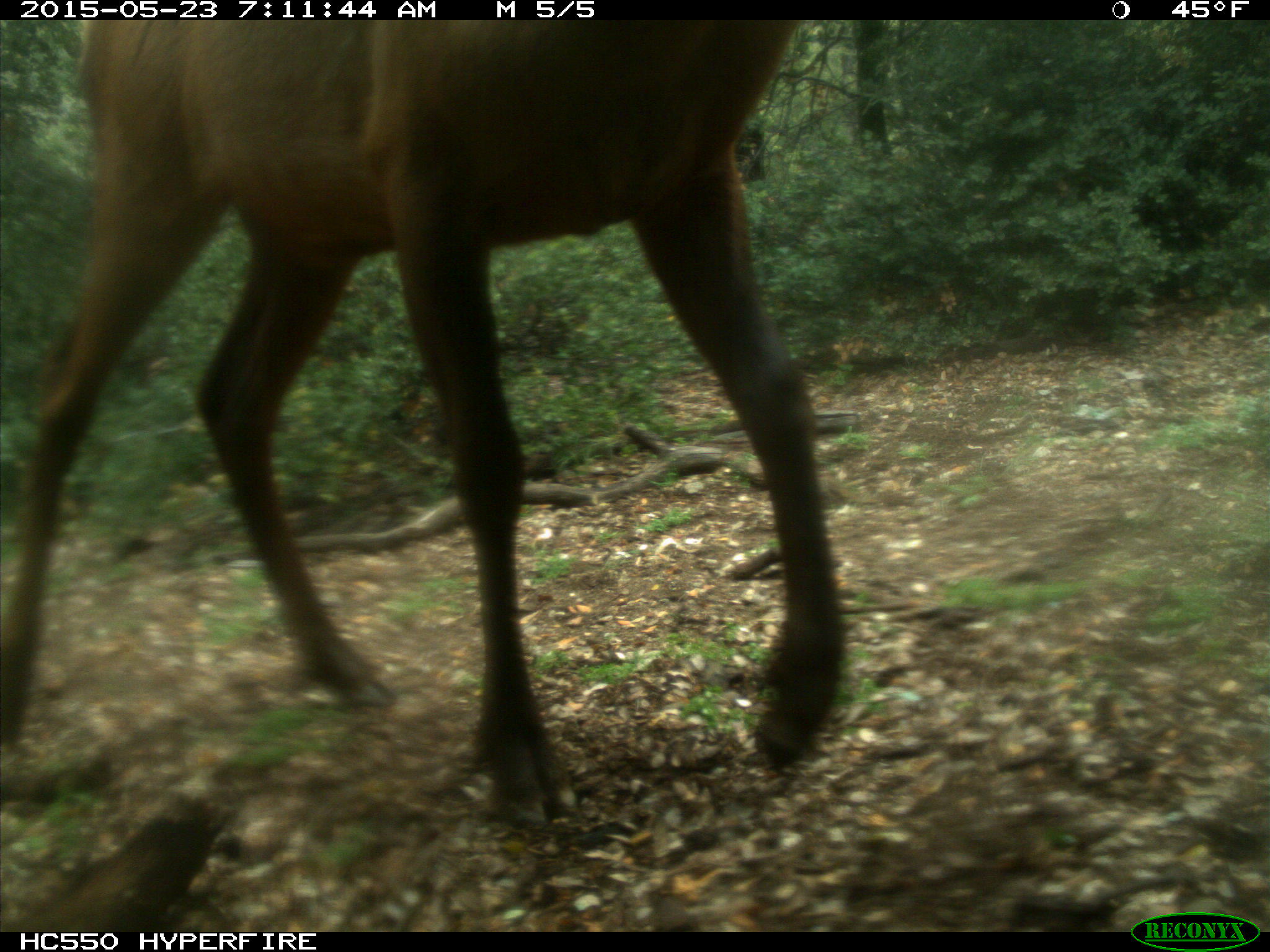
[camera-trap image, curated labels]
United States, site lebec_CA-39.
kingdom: Animalia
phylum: Chordata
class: Mammalia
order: Artiodactyla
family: Cervidae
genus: Cervus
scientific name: Cervus canadensis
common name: elk